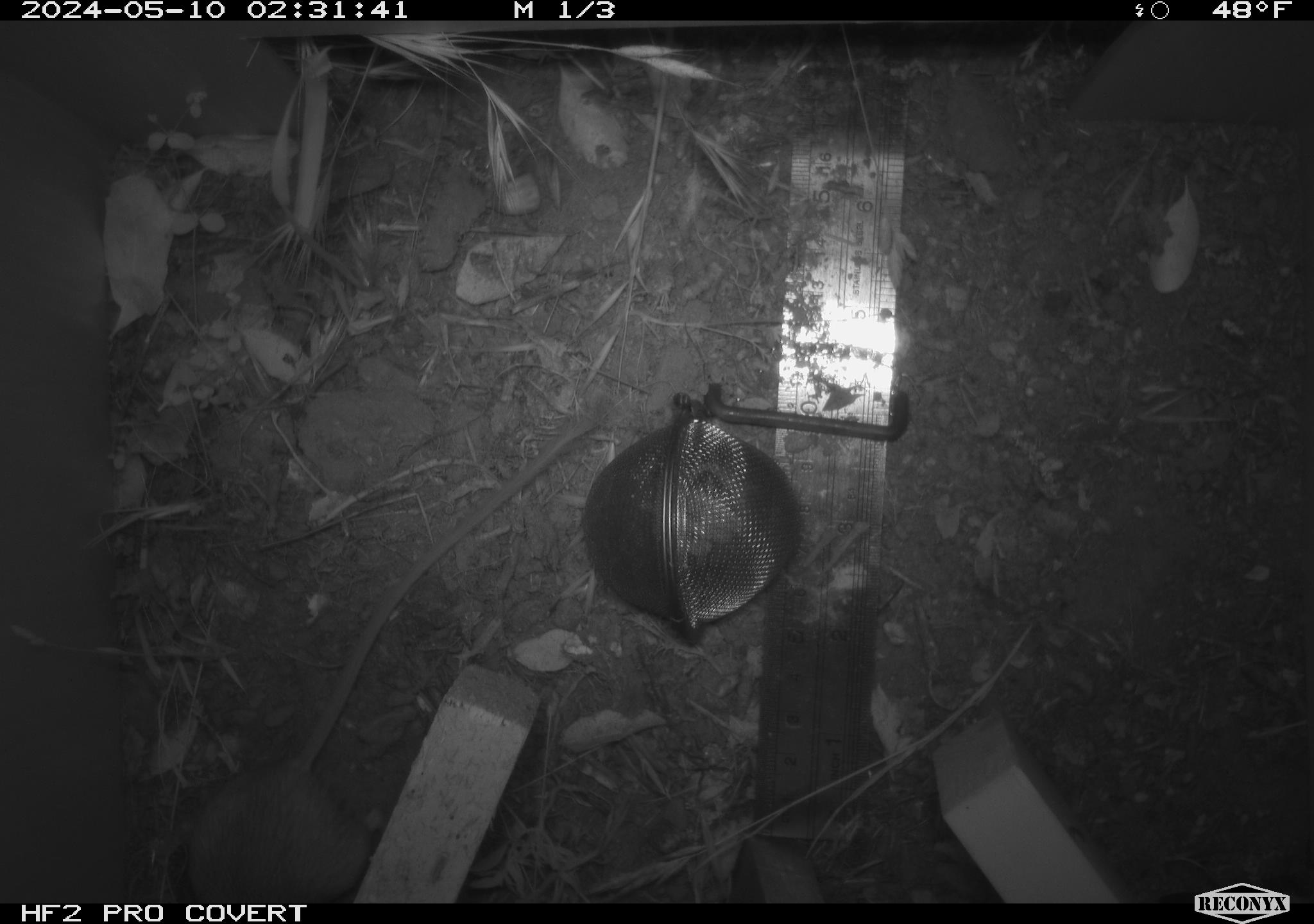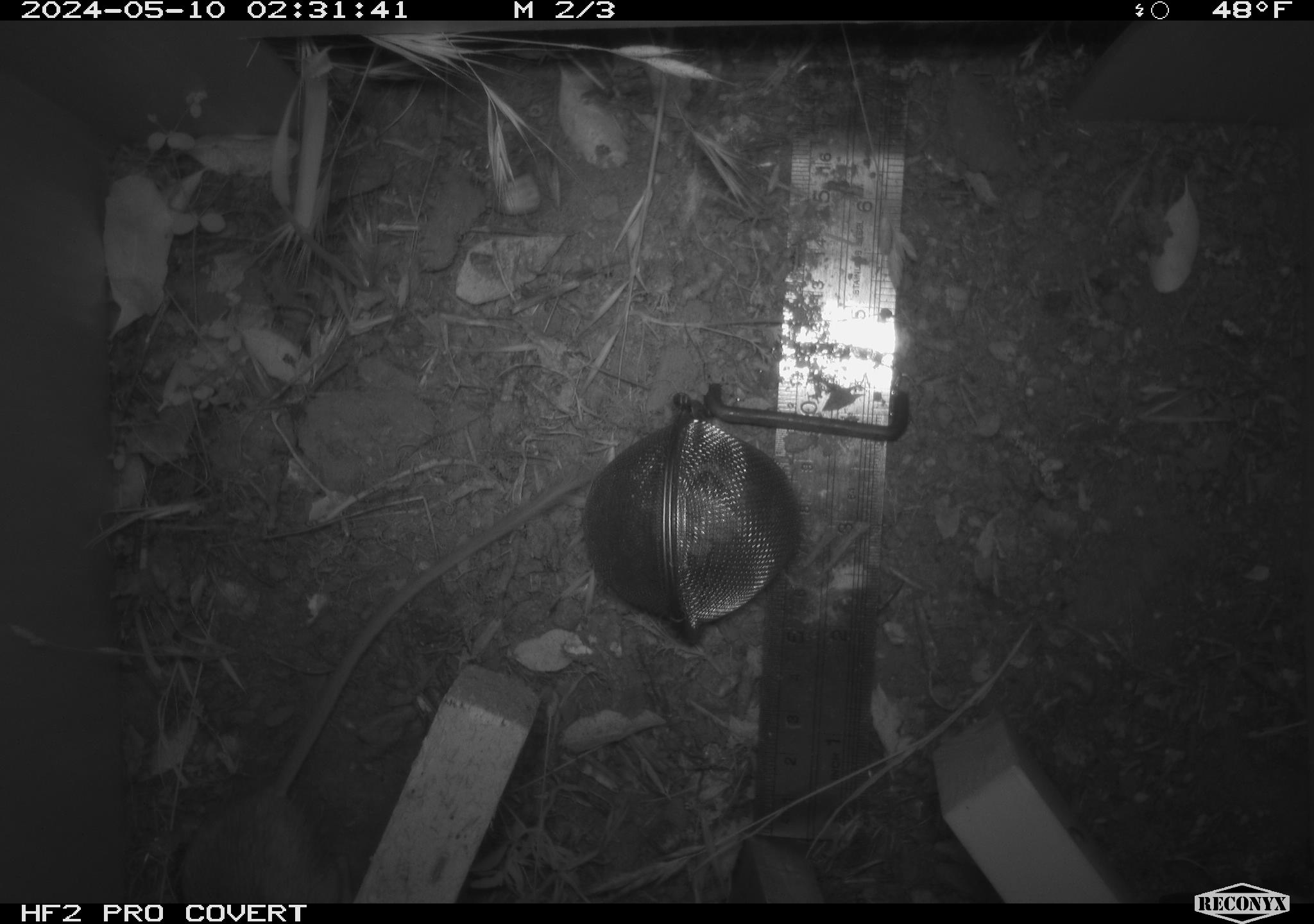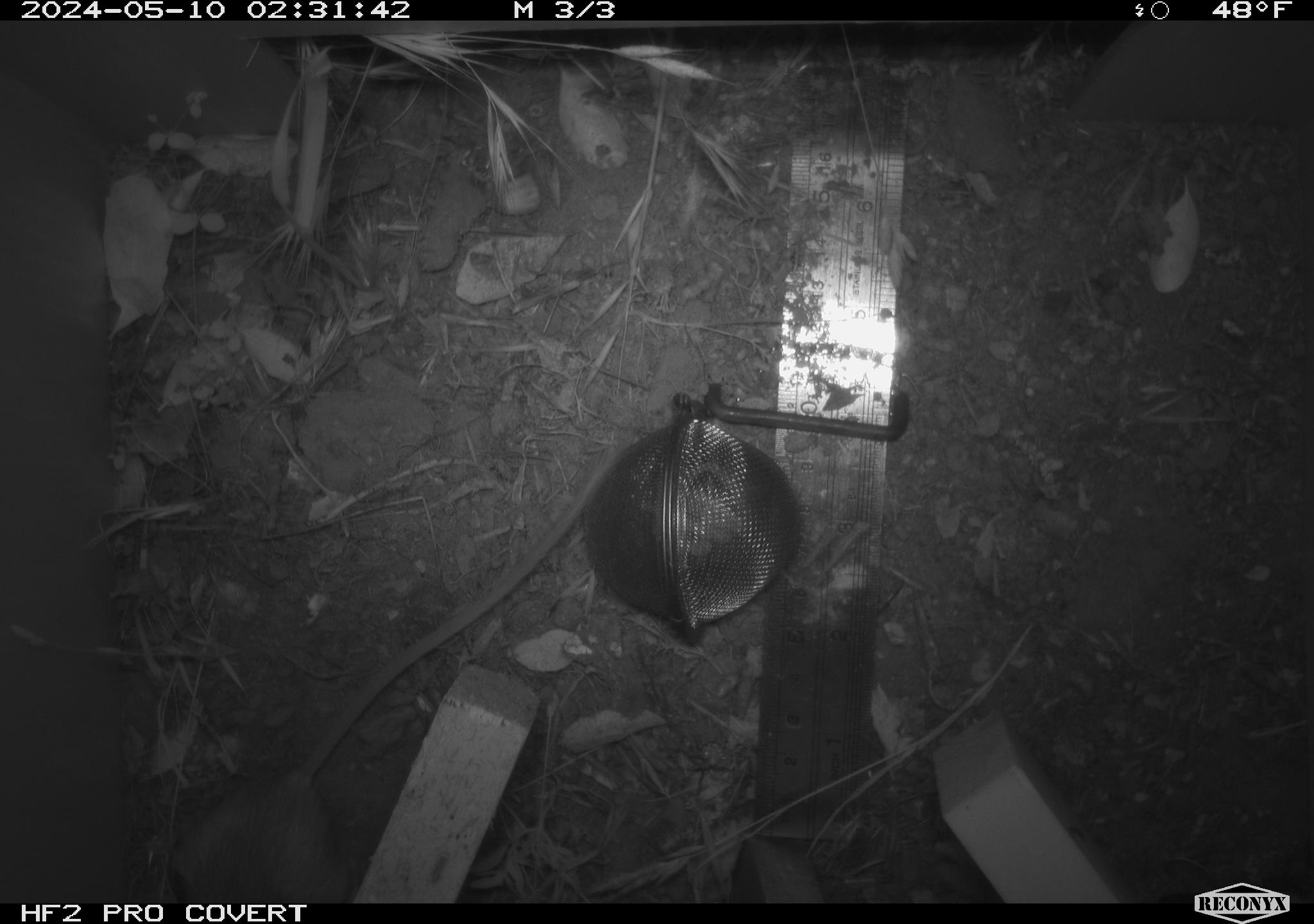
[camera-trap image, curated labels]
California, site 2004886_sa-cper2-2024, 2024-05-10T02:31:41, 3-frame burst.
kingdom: Animalia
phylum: Chordata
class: Mammalia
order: Rodentia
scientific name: Rodentia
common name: rodent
Rodent (Rodentia).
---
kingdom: Animalia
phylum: Chordata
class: Mammalia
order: Rodentia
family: Heteromyidae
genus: Dipodomys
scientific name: Dipodomys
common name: kangaroo rats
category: dipodomys species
Dipodomys species (kangaroo rats) (Dipodomys).